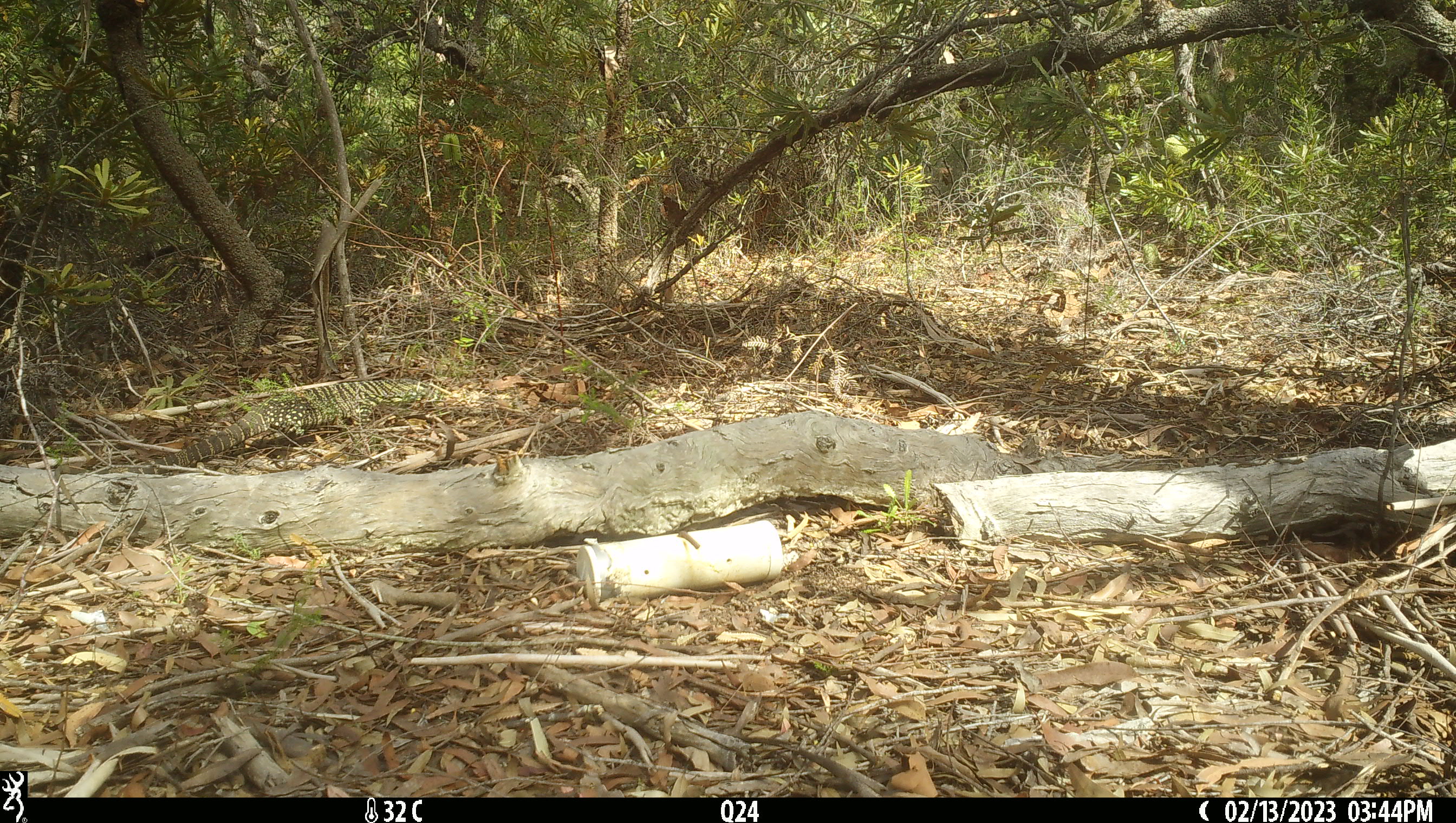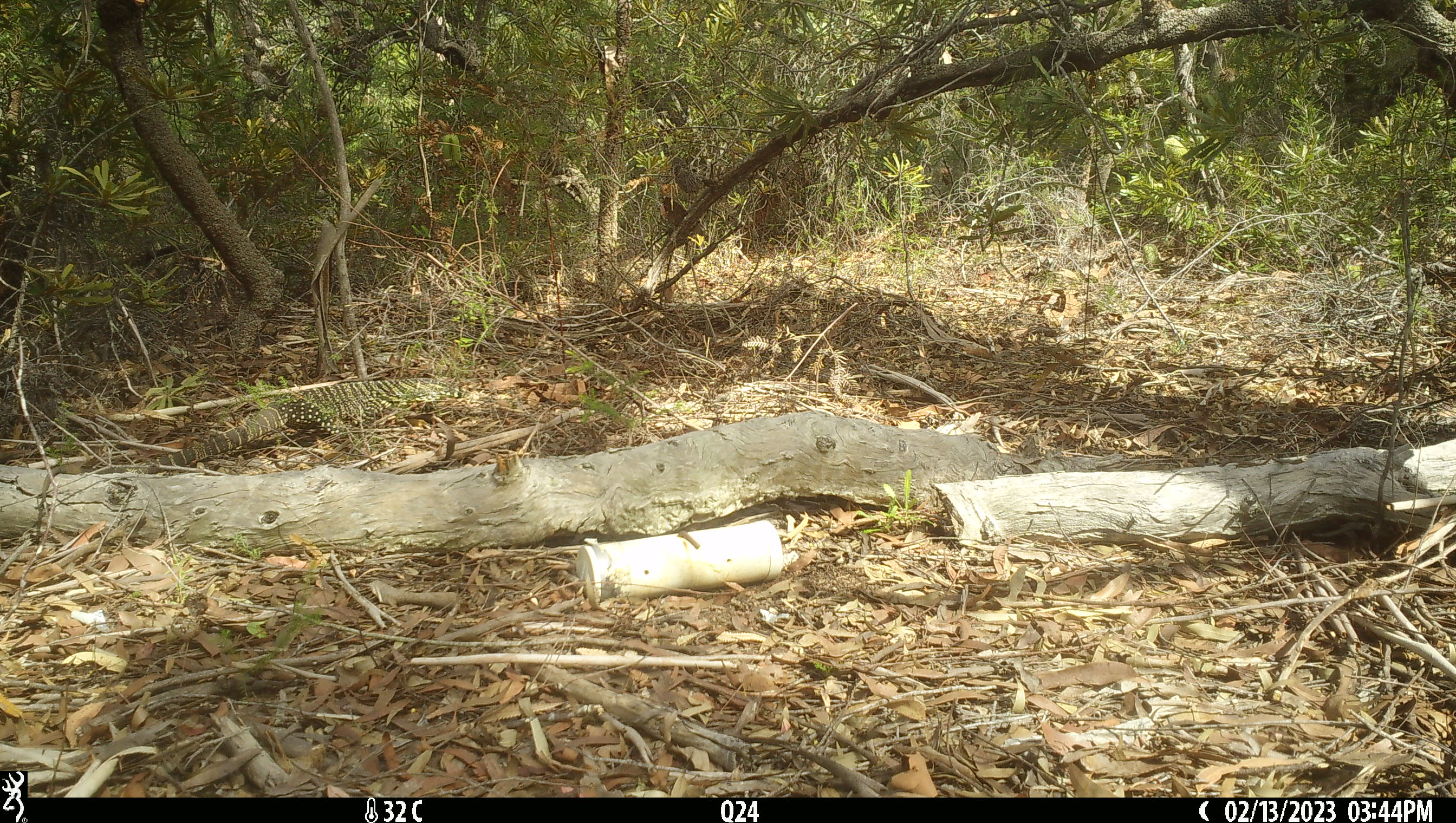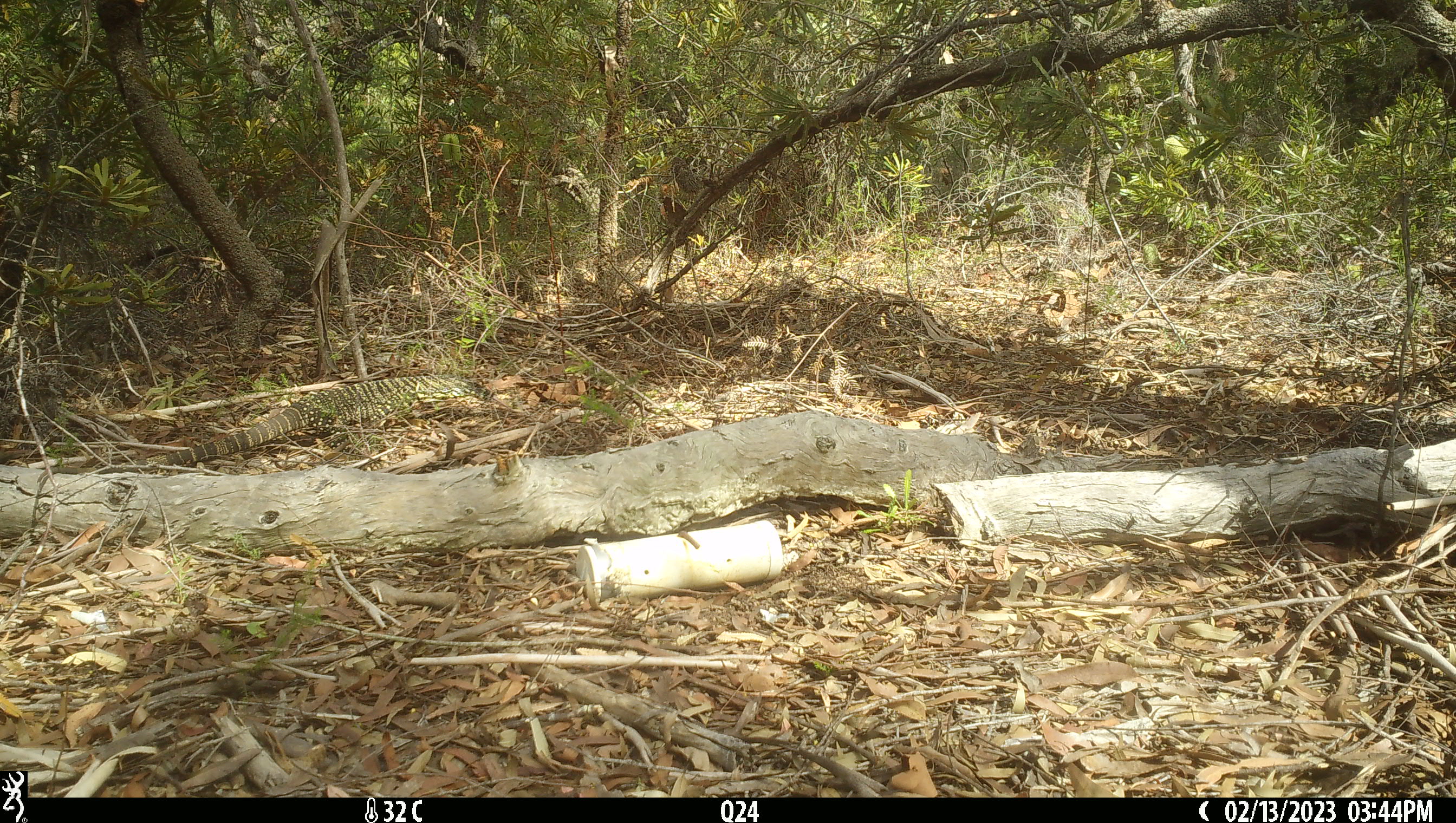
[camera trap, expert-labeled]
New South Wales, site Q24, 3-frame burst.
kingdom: Animalia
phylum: Chordata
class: Reptilia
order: Squamata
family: Varanidae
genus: Varanus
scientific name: Varanus varius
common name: lace monitor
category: goanna